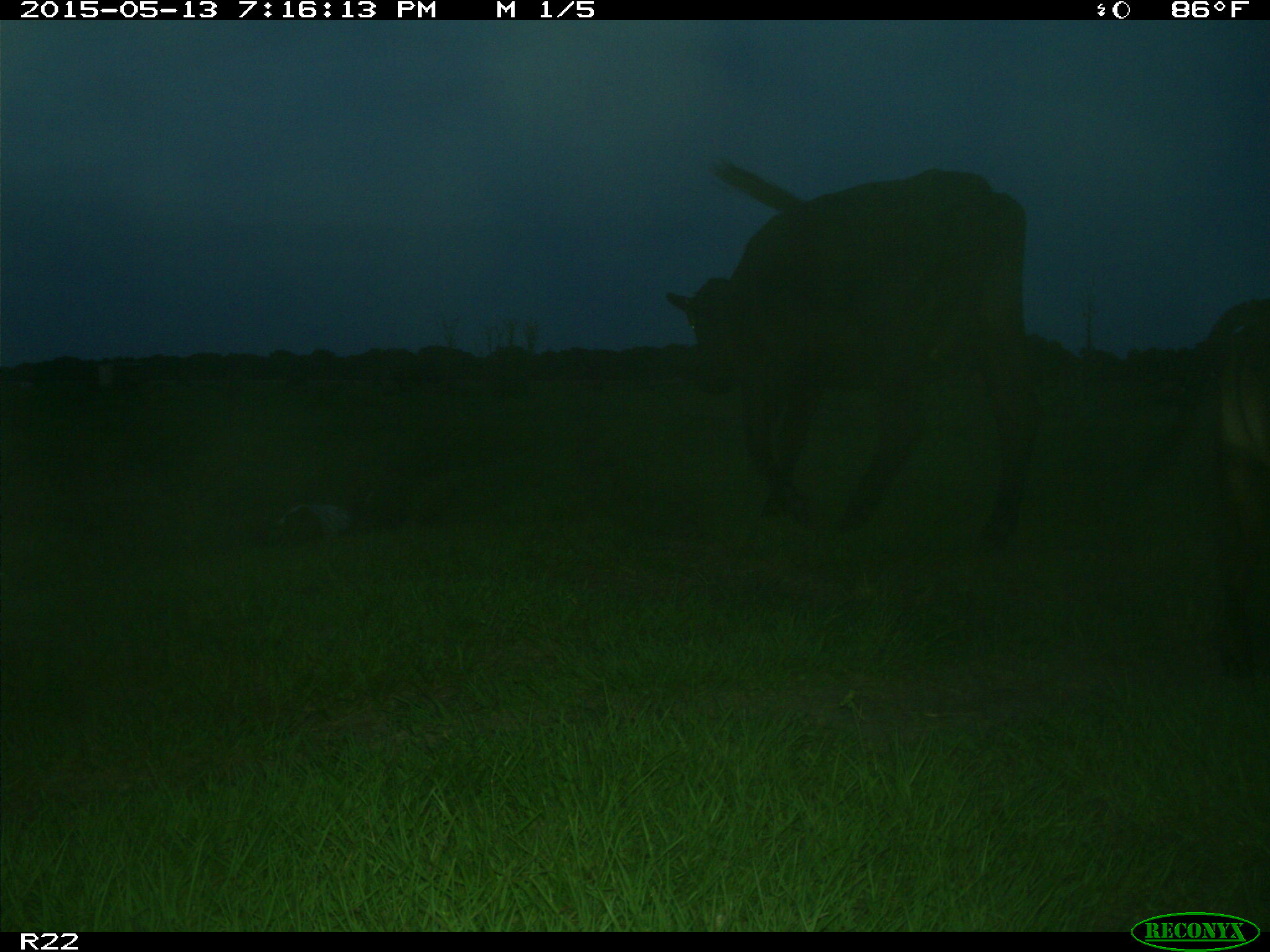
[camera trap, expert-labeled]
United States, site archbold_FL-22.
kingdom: Animalia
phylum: Chordata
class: Mammalia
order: Artiodactyla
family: Bovidae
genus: Bos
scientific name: Bos taurus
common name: domestic cow